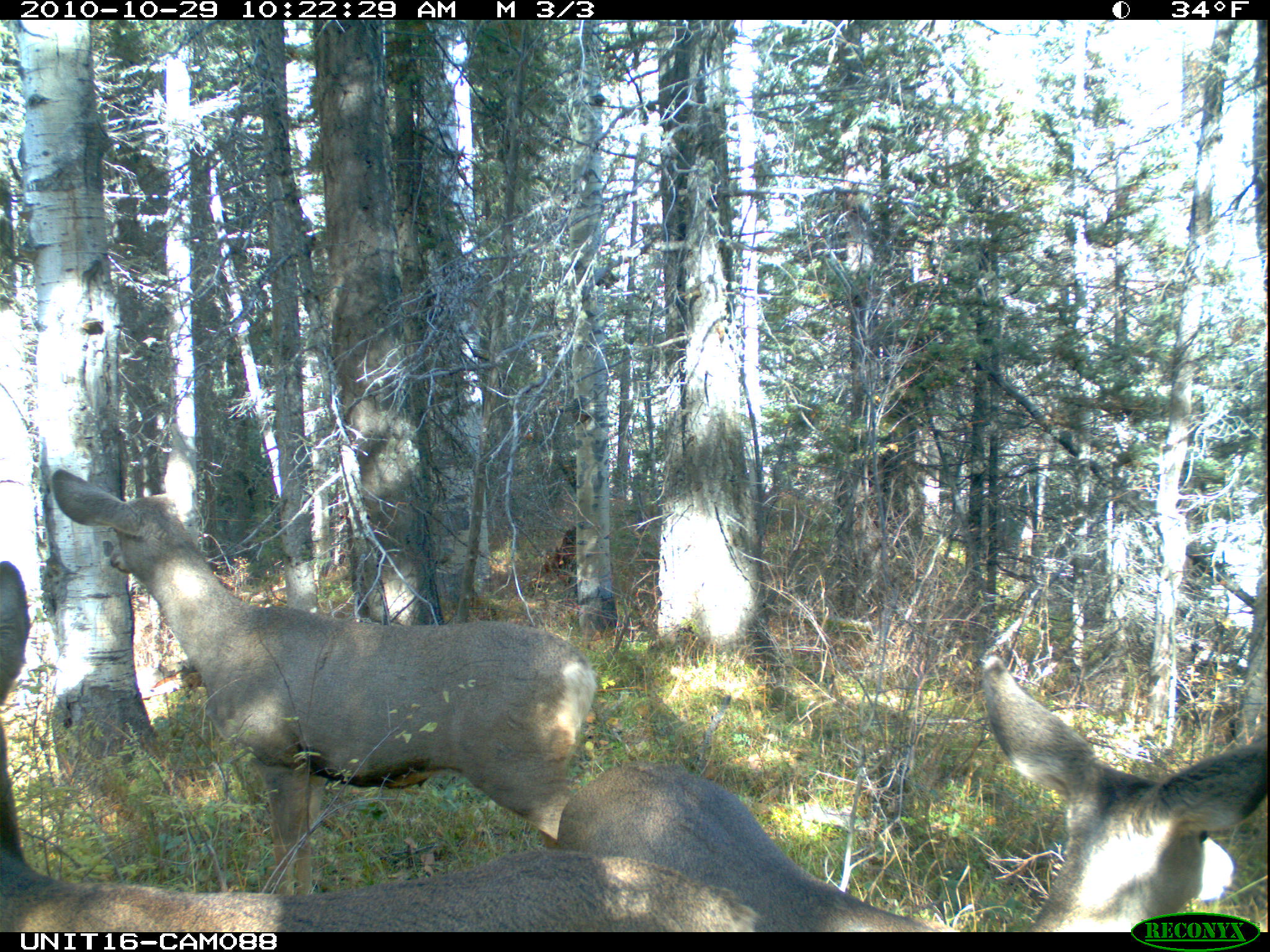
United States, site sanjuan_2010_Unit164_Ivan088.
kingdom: Animalia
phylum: Chordata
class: Mammalia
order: Artiodactyla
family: Cervidae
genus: Odocoileus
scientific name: Odocoileus hemionus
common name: mule deer